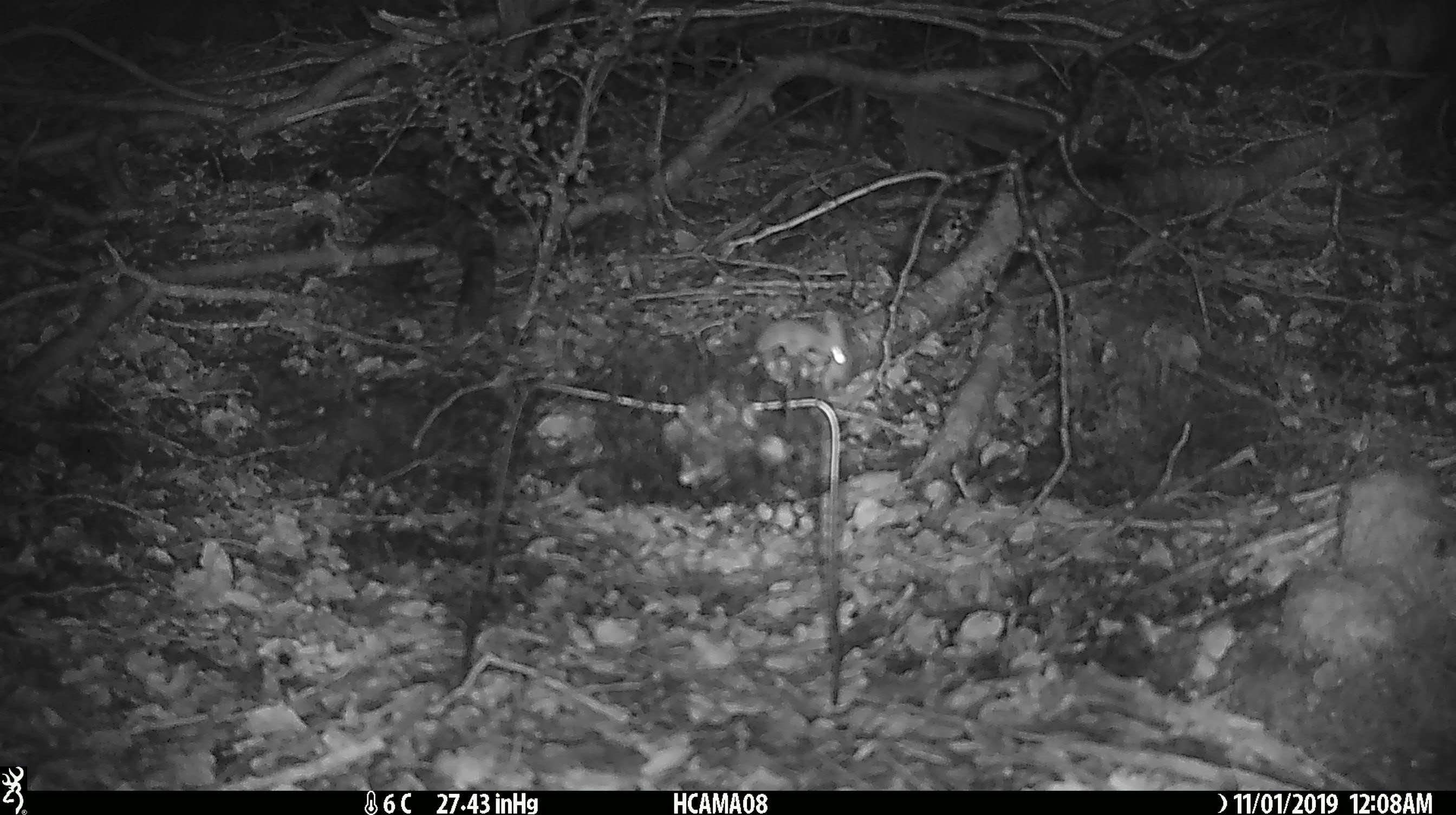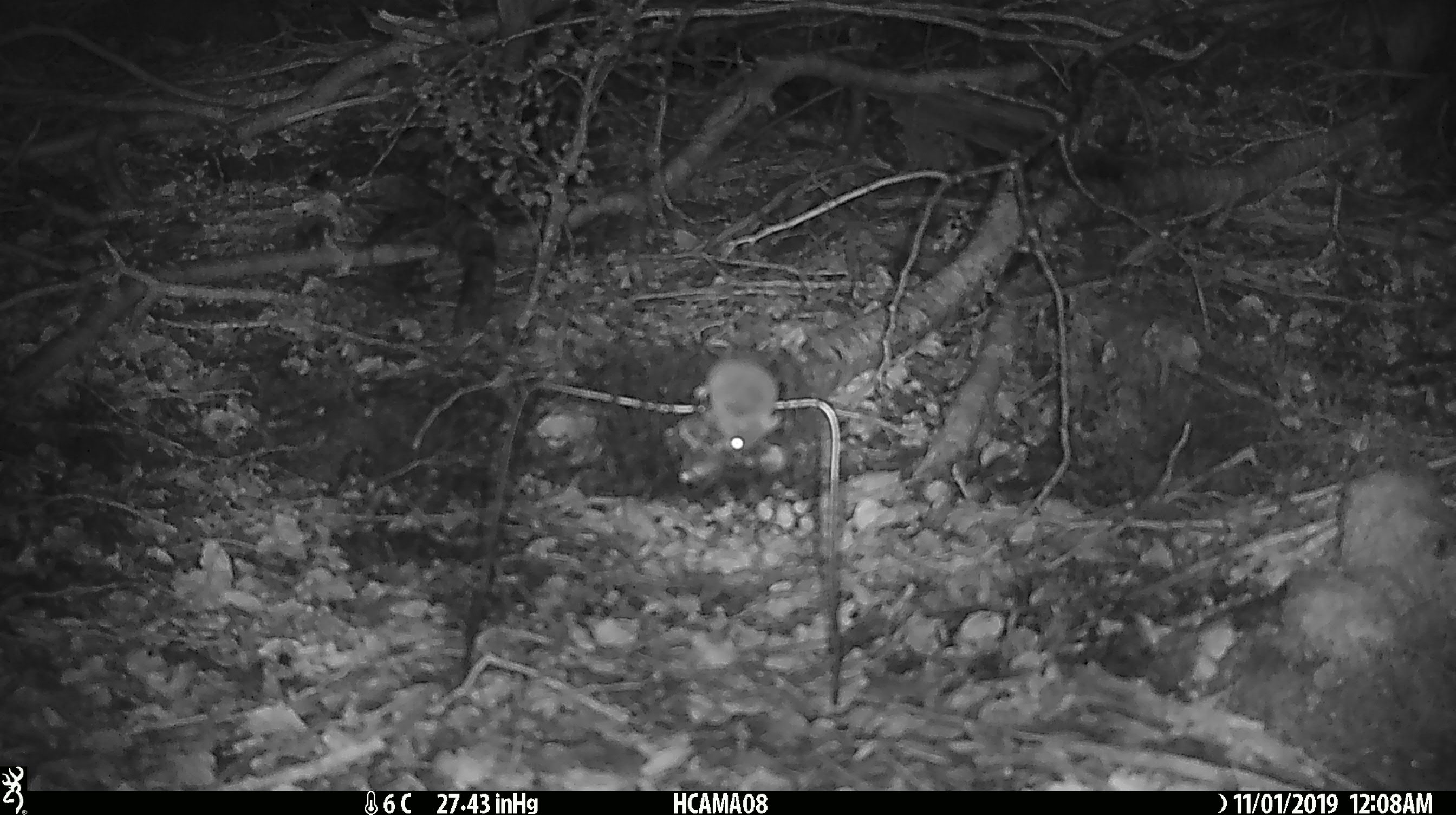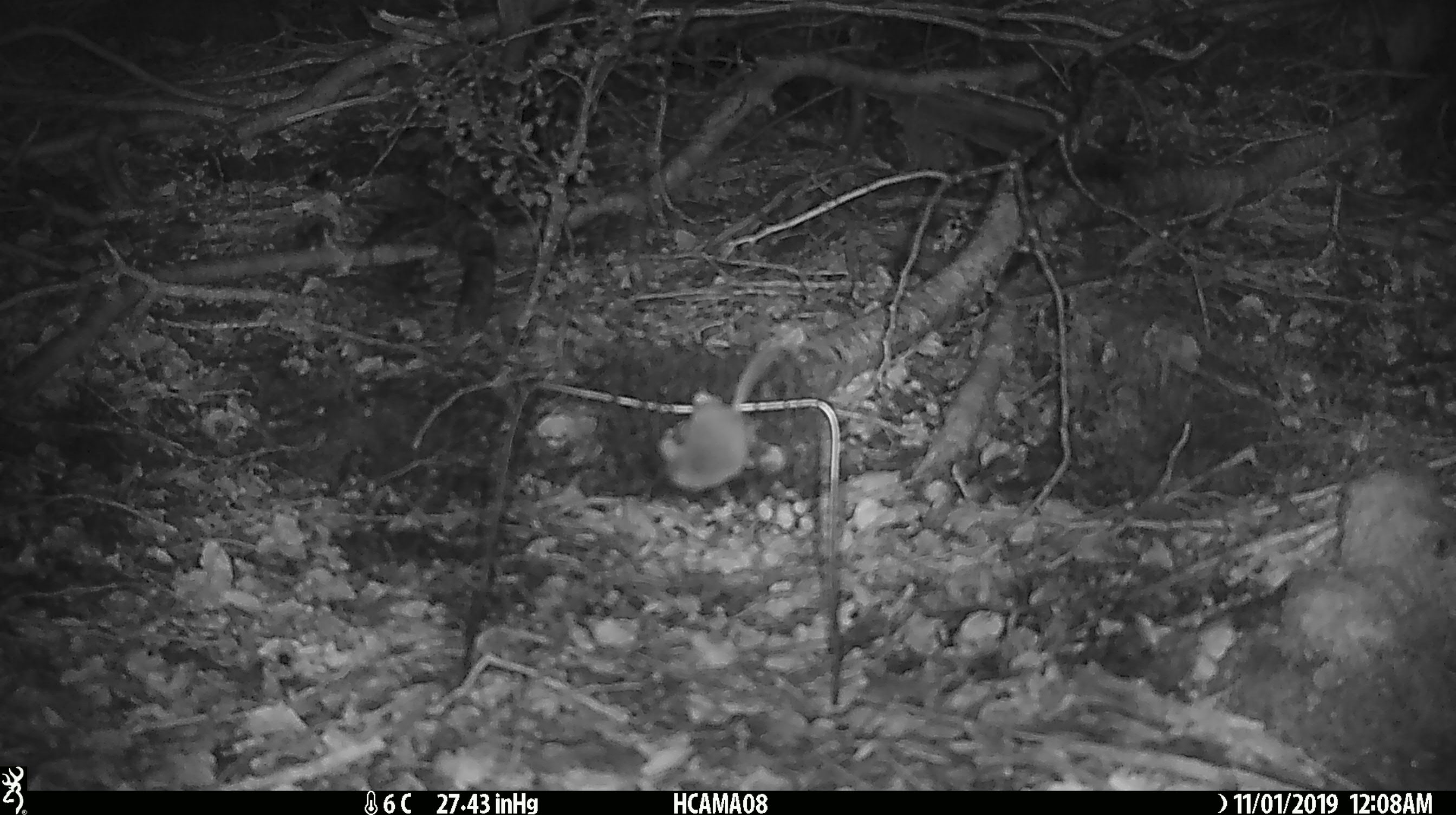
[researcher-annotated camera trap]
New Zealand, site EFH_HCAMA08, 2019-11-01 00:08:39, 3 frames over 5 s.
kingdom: Animalia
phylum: Chordata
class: Mammalia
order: Rodentia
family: Muridae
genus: Mus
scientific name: Mus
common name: mouse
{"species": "mouse (Mus)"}